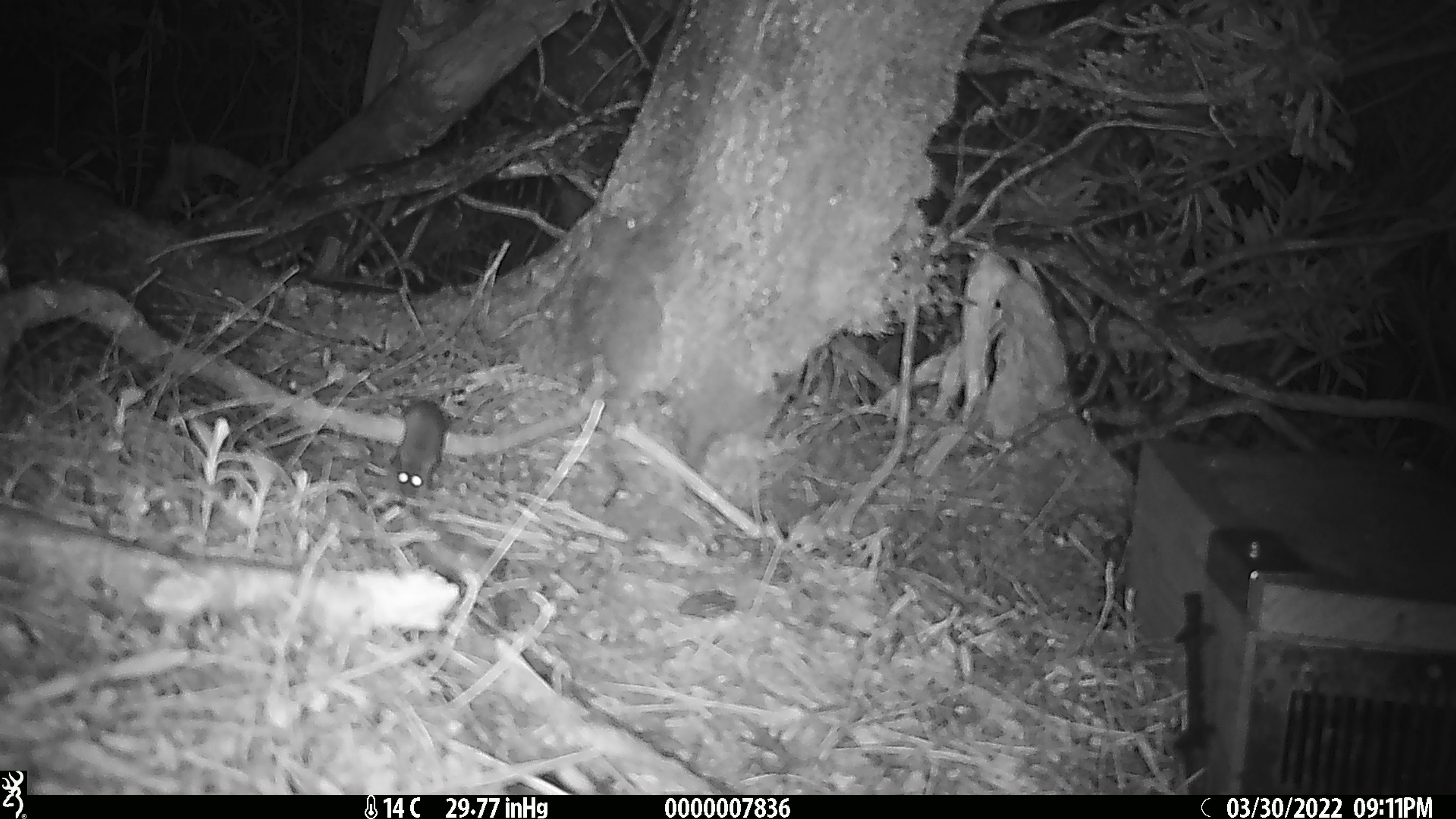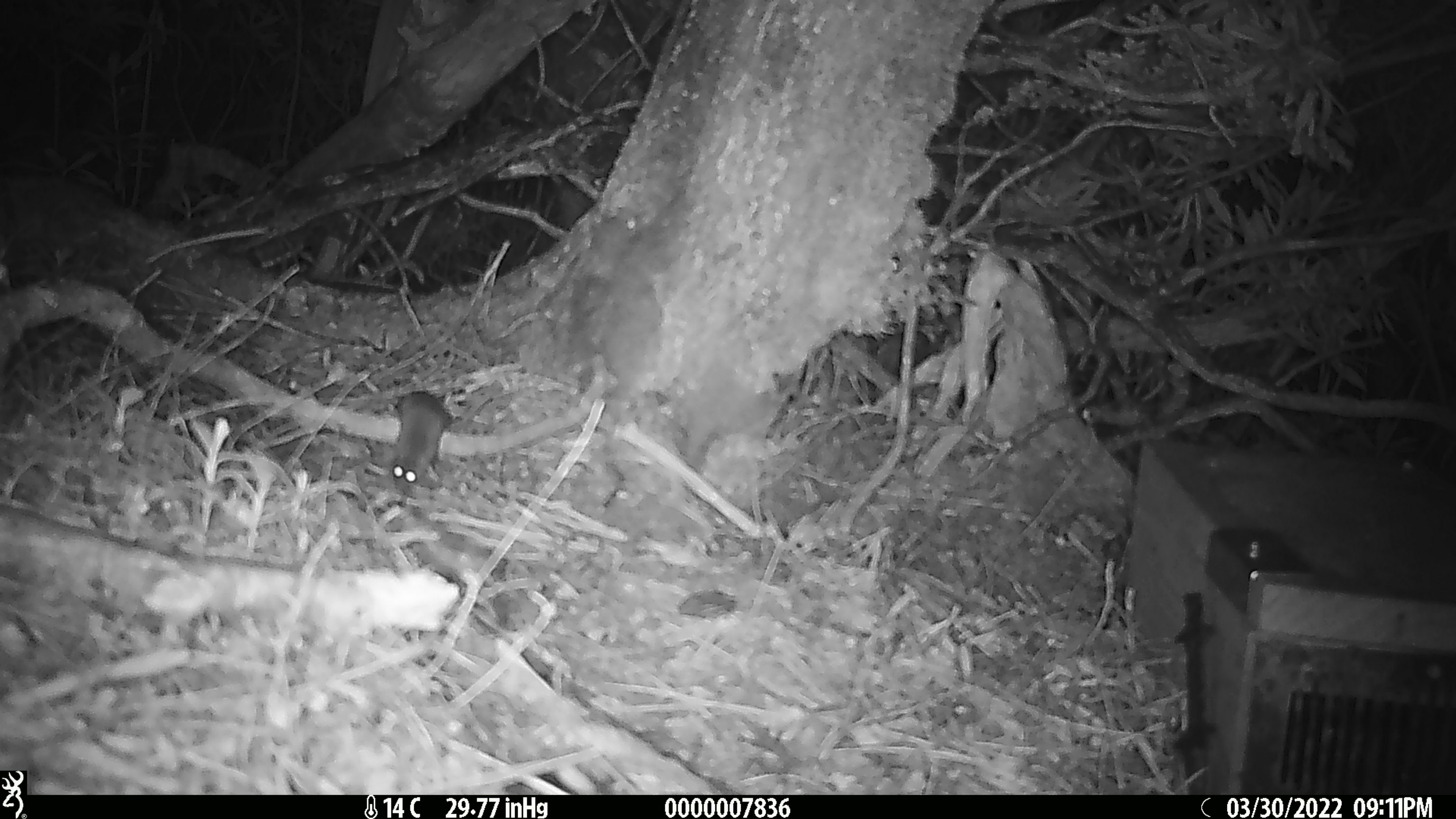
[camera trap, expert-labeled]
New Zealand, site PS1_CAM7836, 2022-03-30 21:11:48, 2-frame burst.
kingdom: Animalia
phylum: Chordata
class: Mammalia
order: Rodentia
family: Muridae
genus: Mus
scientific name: Mus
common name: mouse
Mouse (Mus).